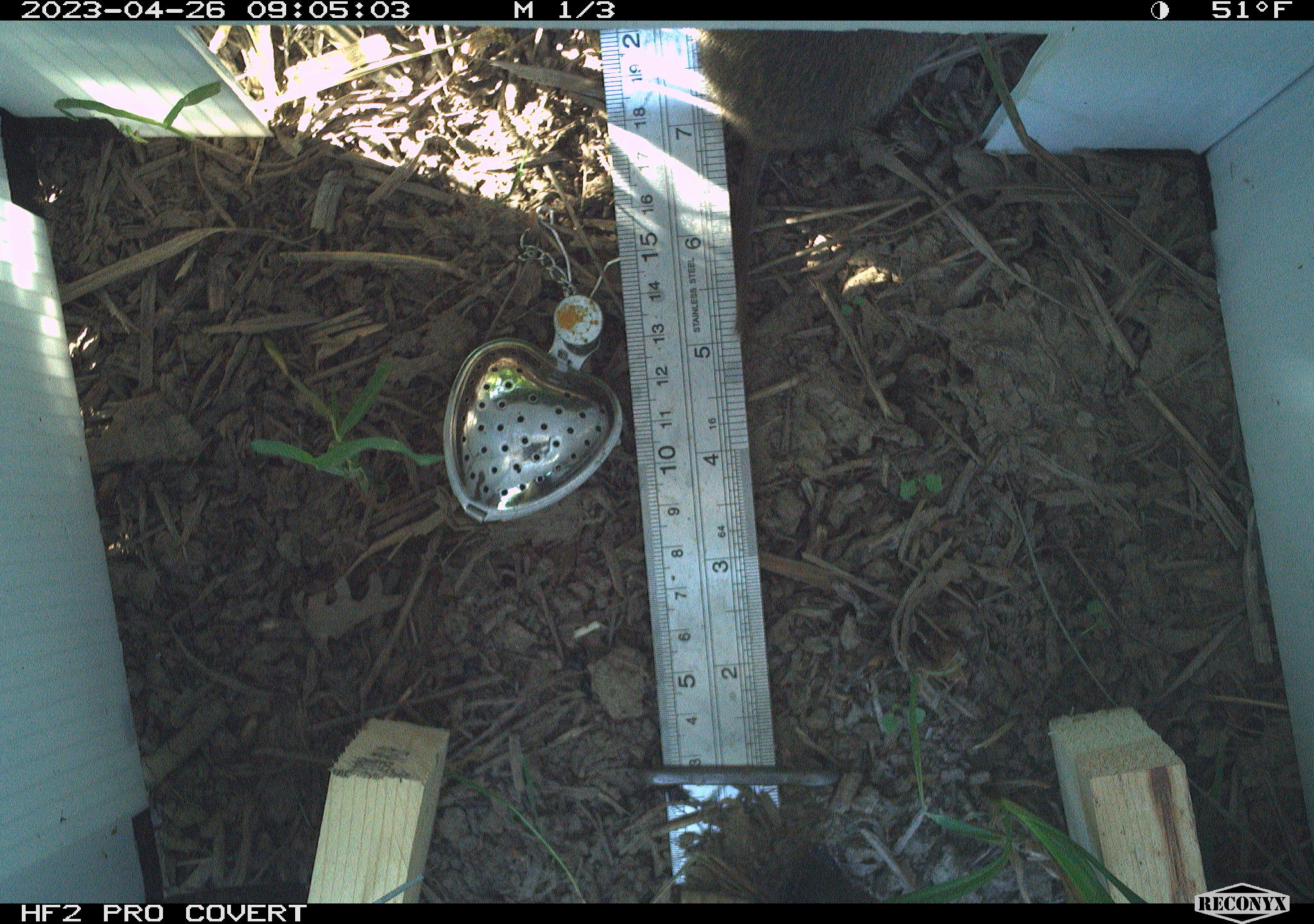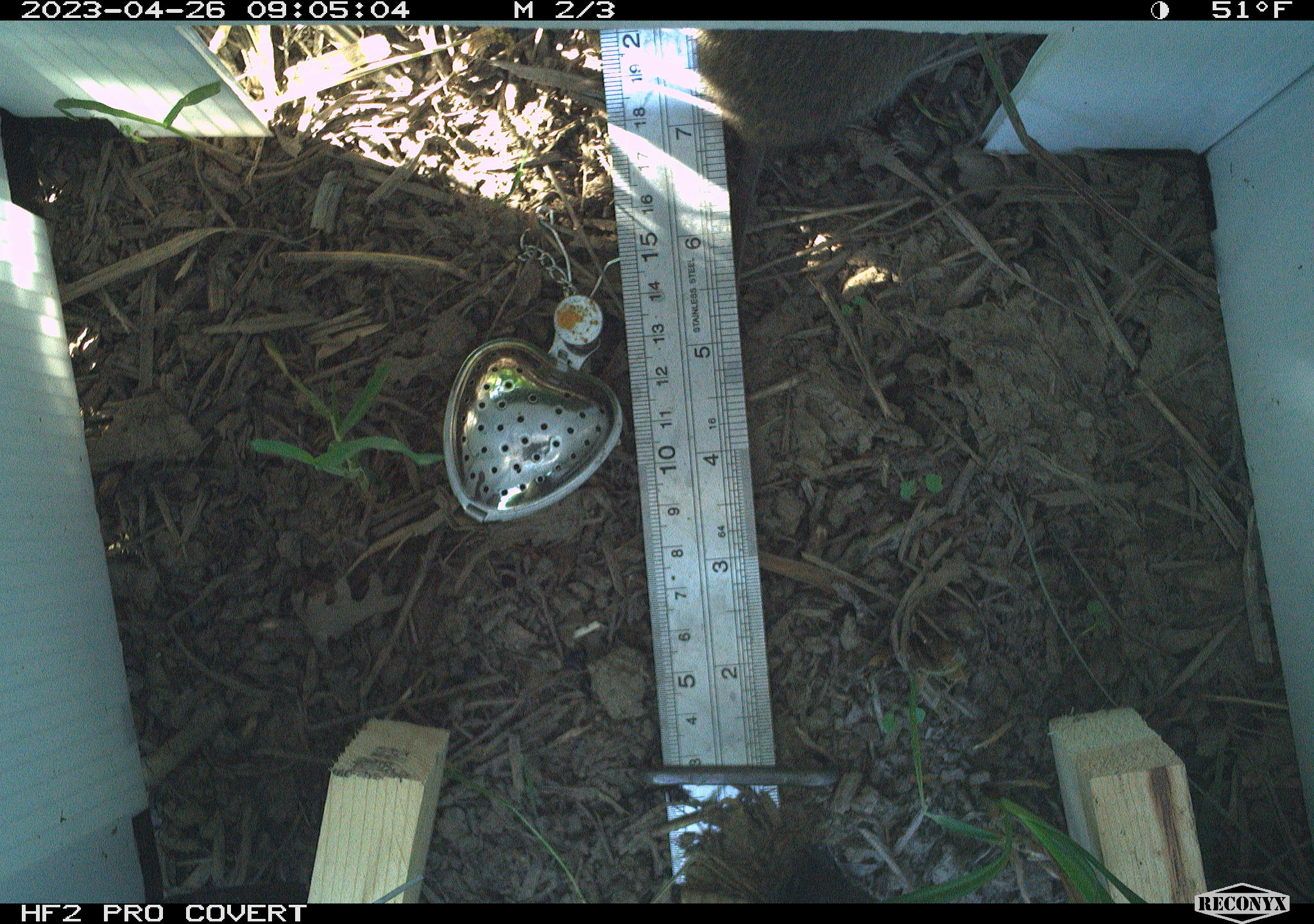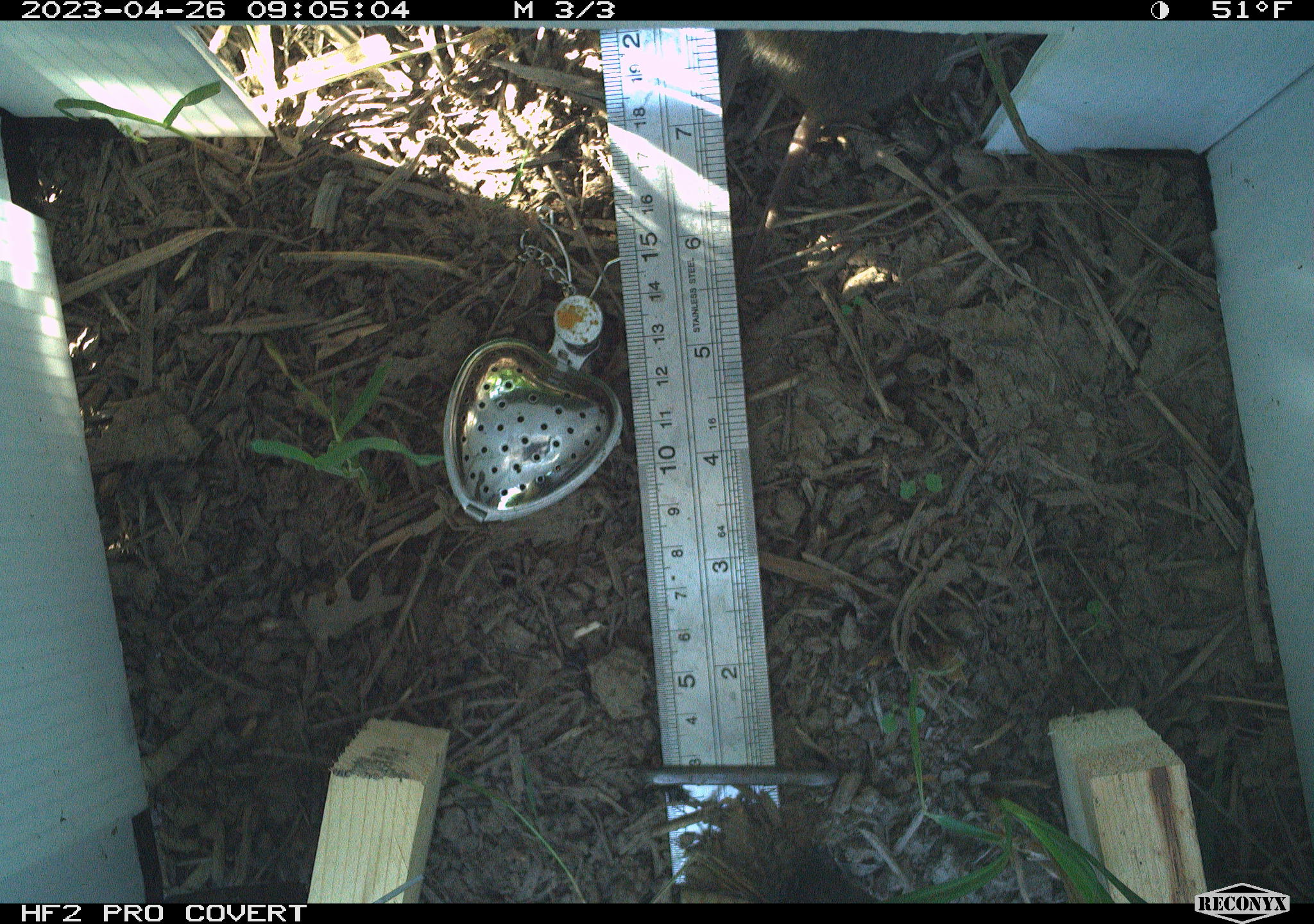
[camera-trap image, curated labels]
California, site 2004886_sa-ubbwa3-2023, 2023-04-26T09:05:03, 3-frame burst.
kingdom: Animalia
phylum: Chordata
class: Mammalia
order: Rodentia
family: Cricetidae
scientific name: Arvicolinae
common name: voles, lemmings, and muskrats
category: arvicolinae subfamily